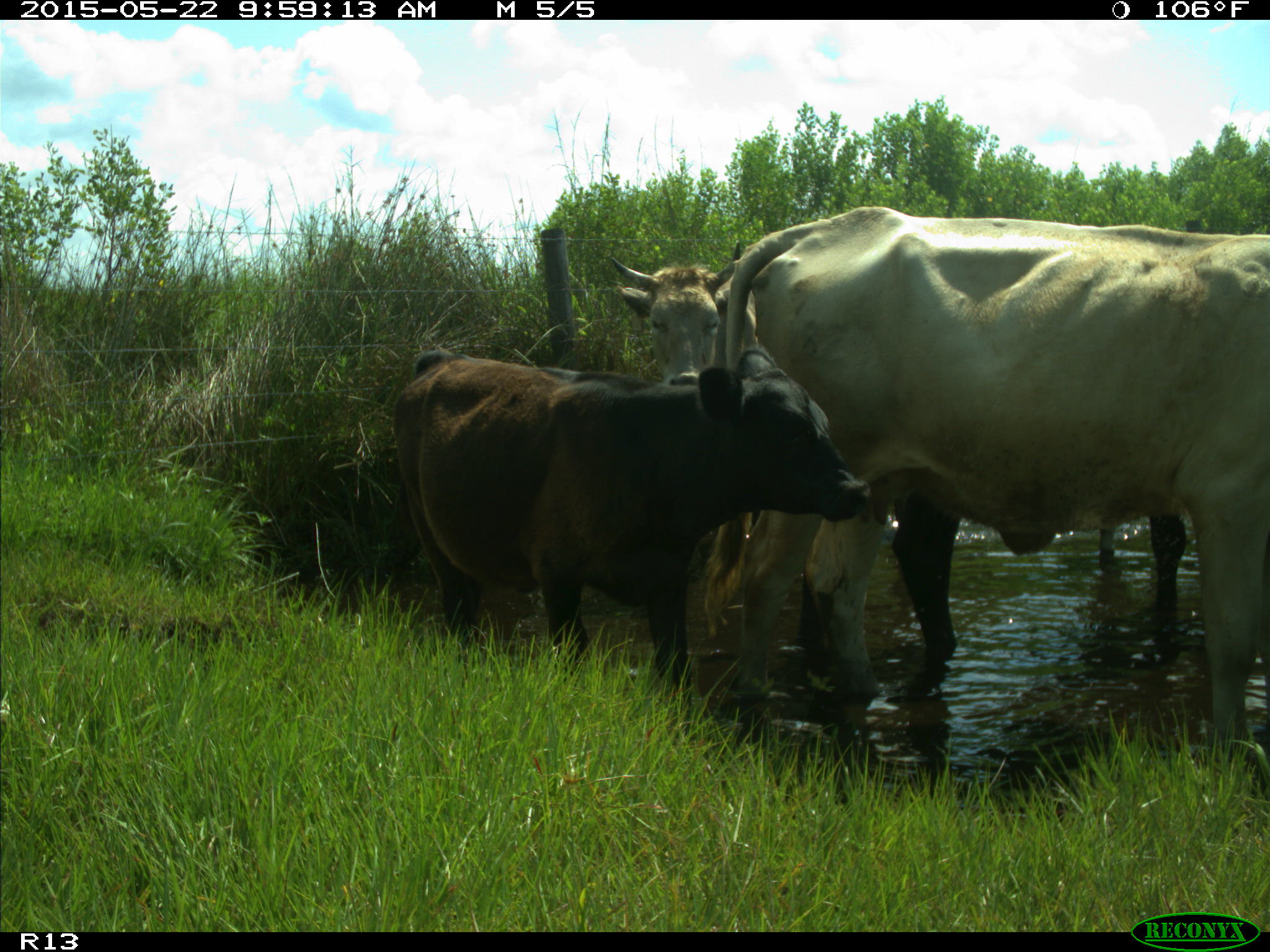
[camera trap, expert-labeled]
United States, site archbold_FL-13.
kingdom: Animalia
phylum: Chordata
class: Mammalia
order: Artiodactyla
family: Bovidae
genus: Bos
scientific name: Bos taurus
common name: domestic cow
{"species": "Bos taurus (domestic cow)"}